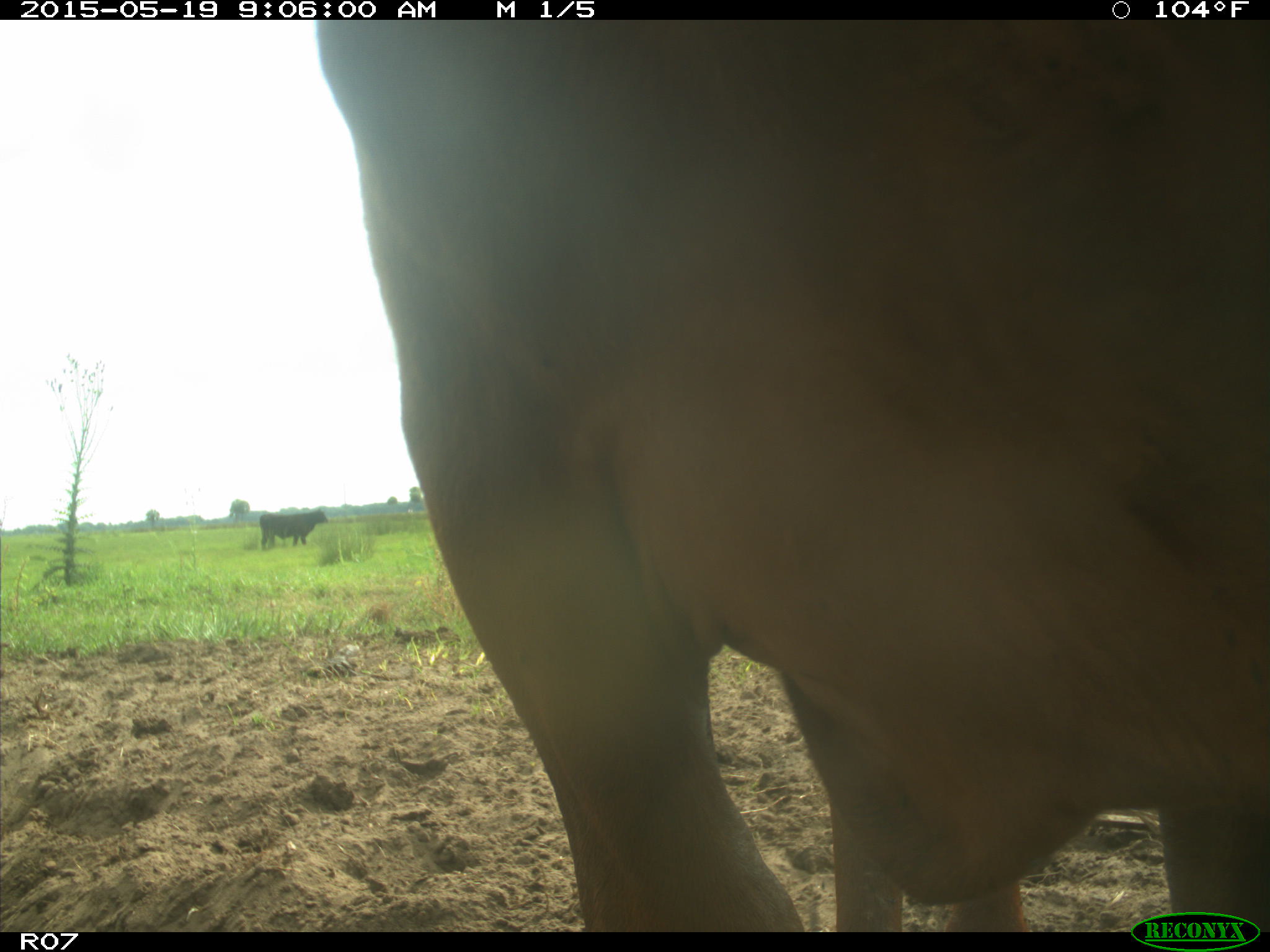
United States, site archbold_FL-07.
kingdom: Animalia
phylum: Chordata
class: Mammalia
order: Artiodactyla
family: Bovidae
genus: Bos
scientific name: Bos taurus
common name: domestic cow